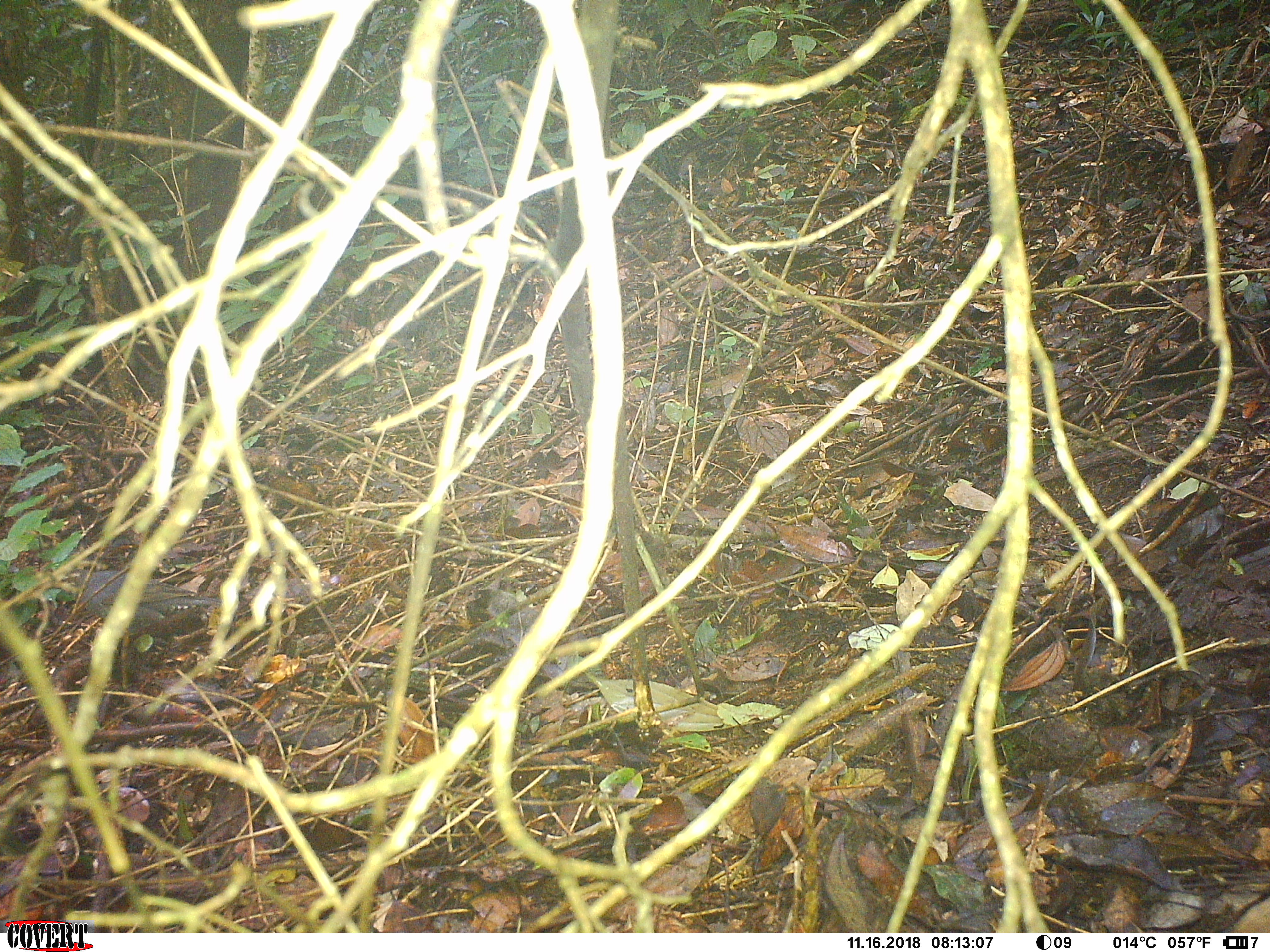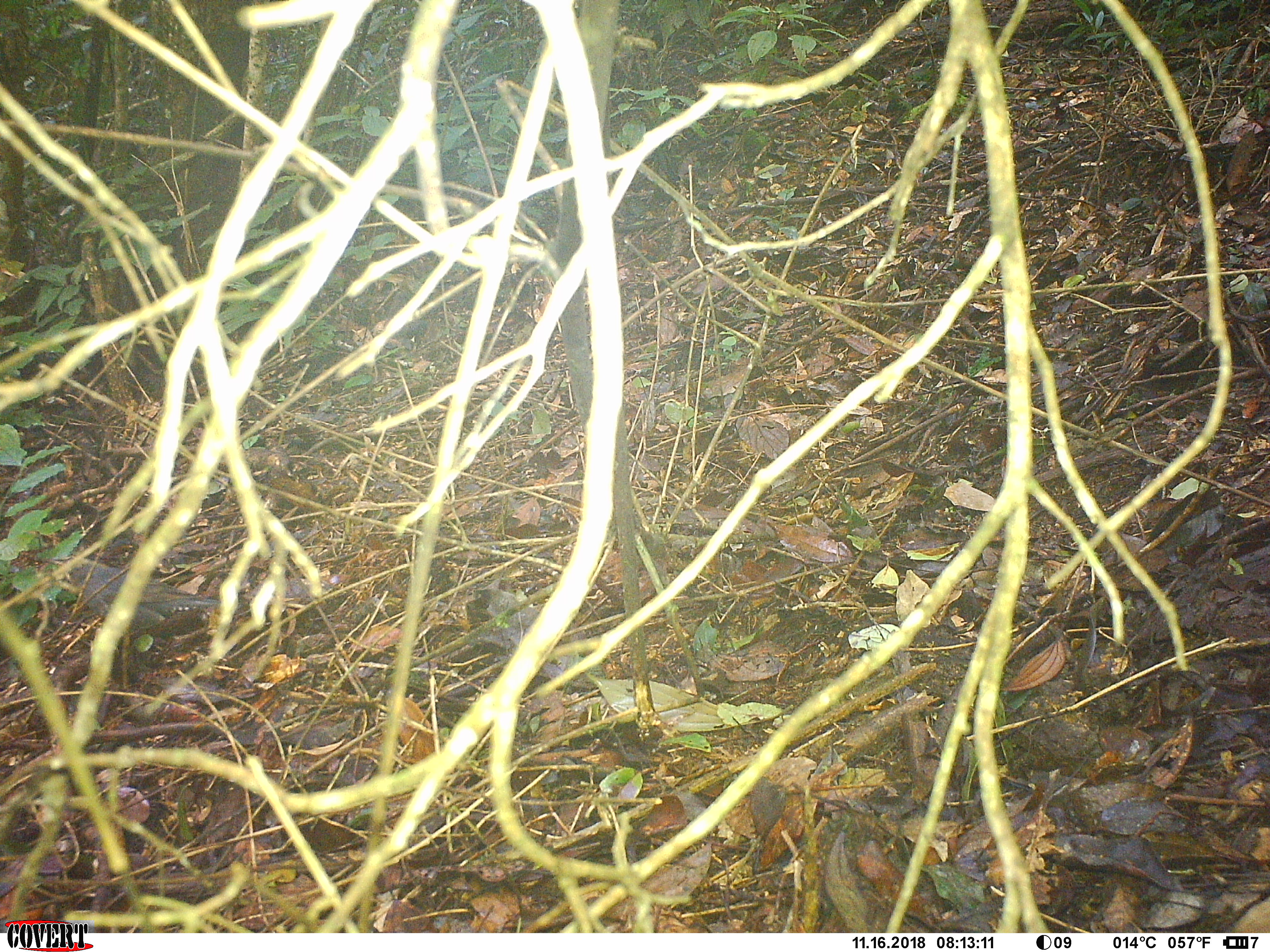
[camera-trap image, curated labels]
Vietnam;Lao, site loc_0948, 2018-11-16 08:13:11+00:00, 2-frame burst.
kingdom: Animalia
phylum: Chordata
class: Aves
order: Passeriformes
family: Turdidae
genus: Geokichla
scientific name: Geokichla sibirica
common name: siberian thrush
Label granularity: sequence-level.